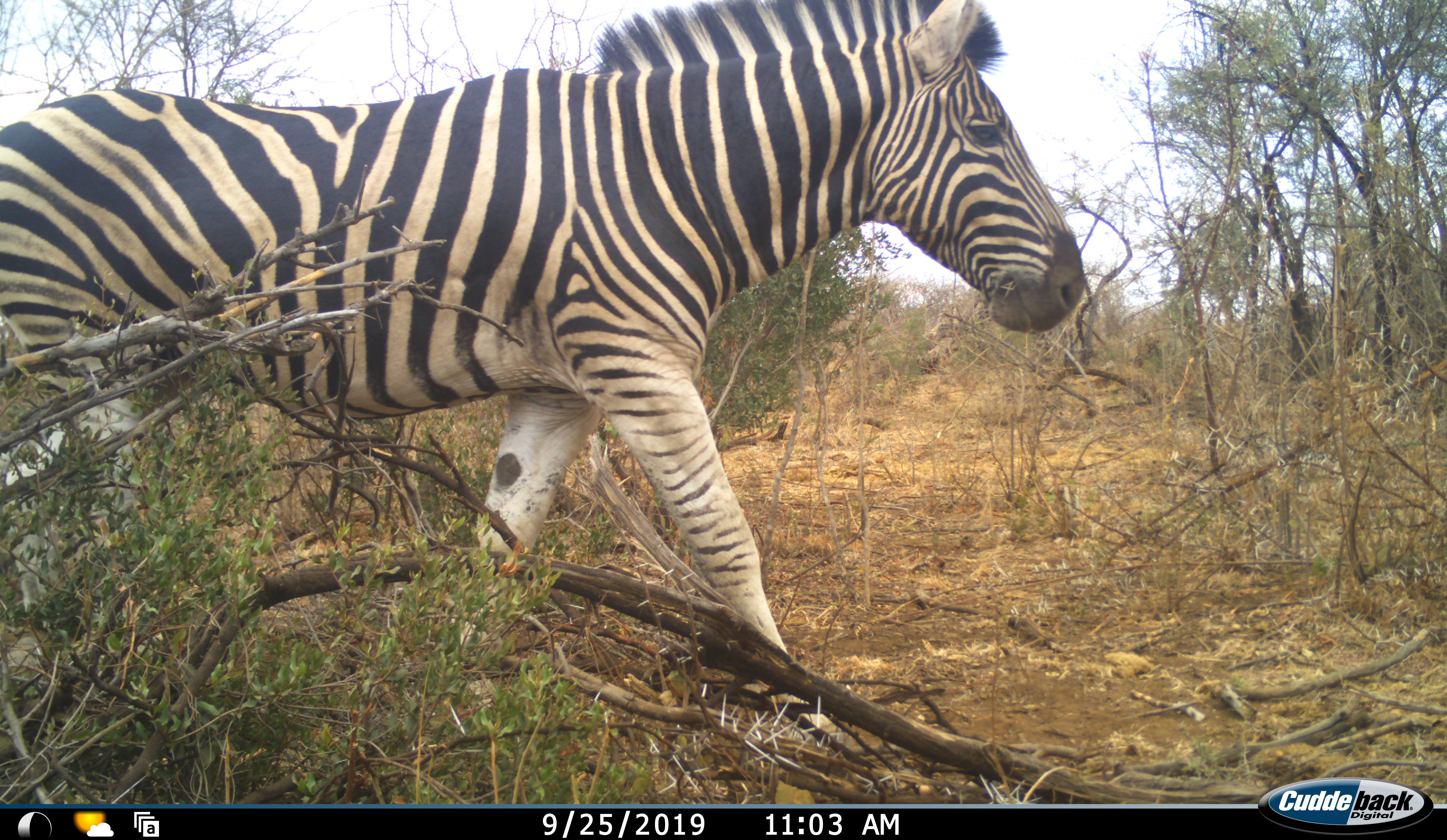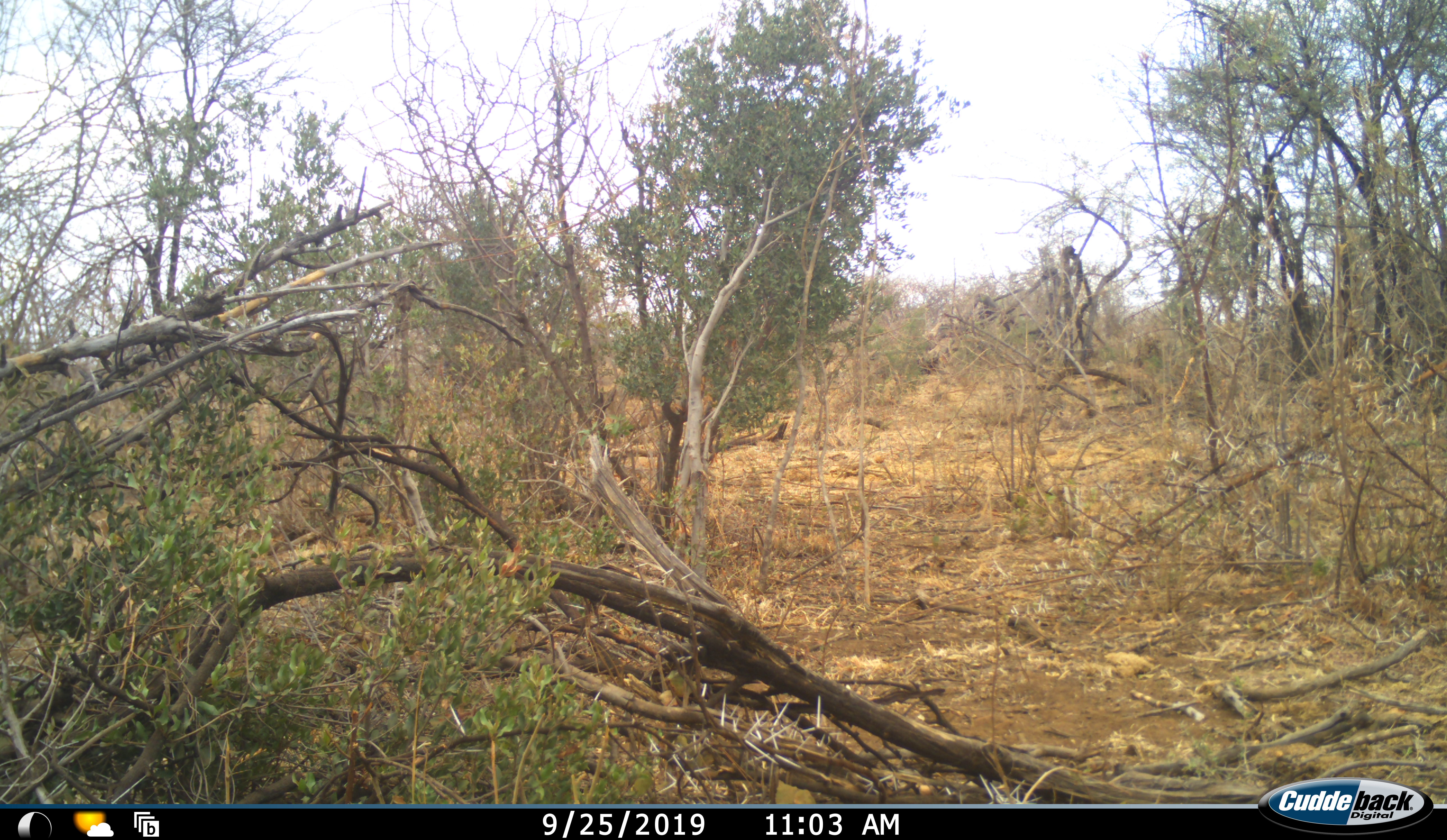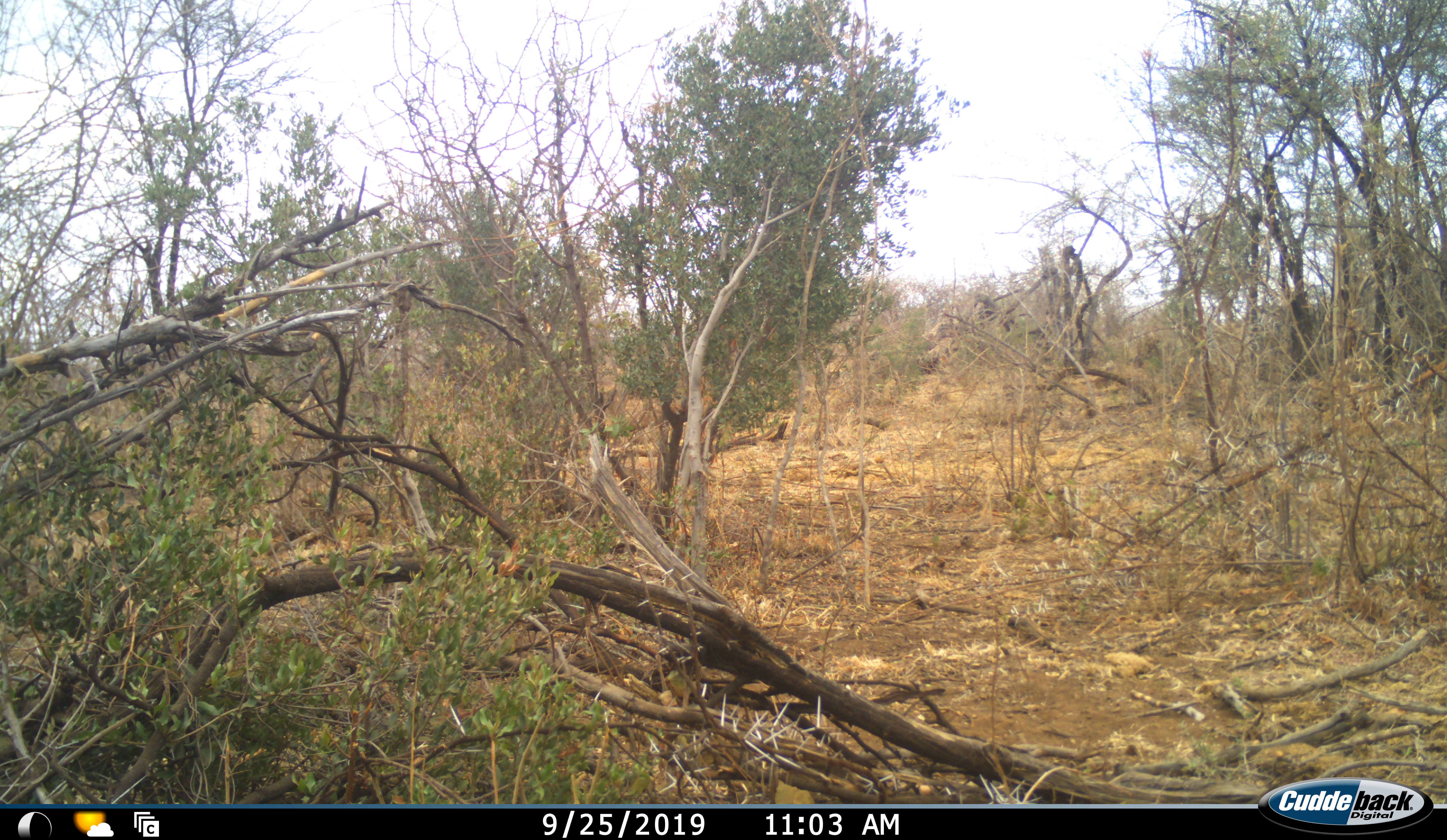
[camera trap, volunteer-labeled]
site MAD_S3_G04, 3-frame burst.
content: unidentified animal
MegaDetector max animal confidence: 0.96